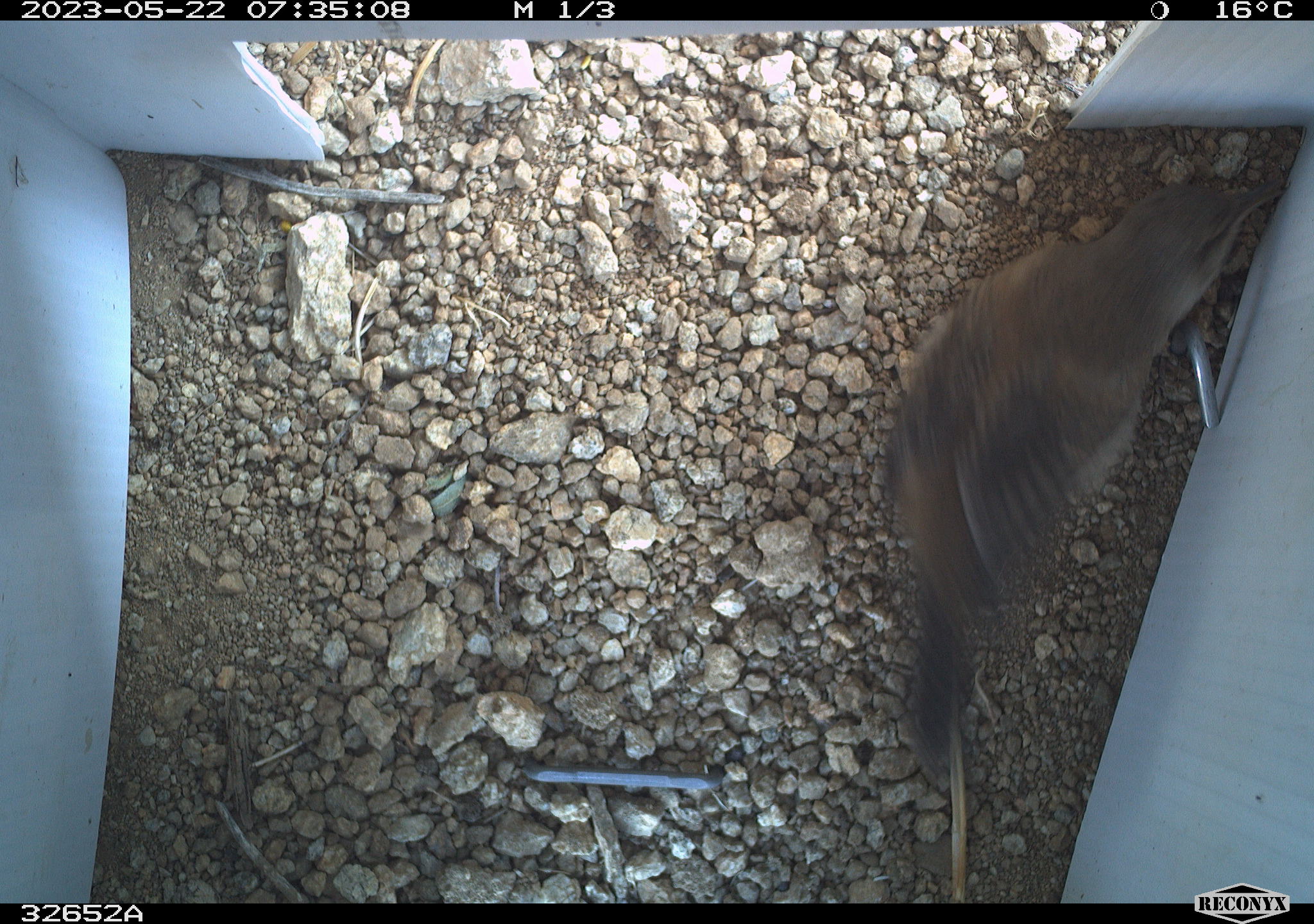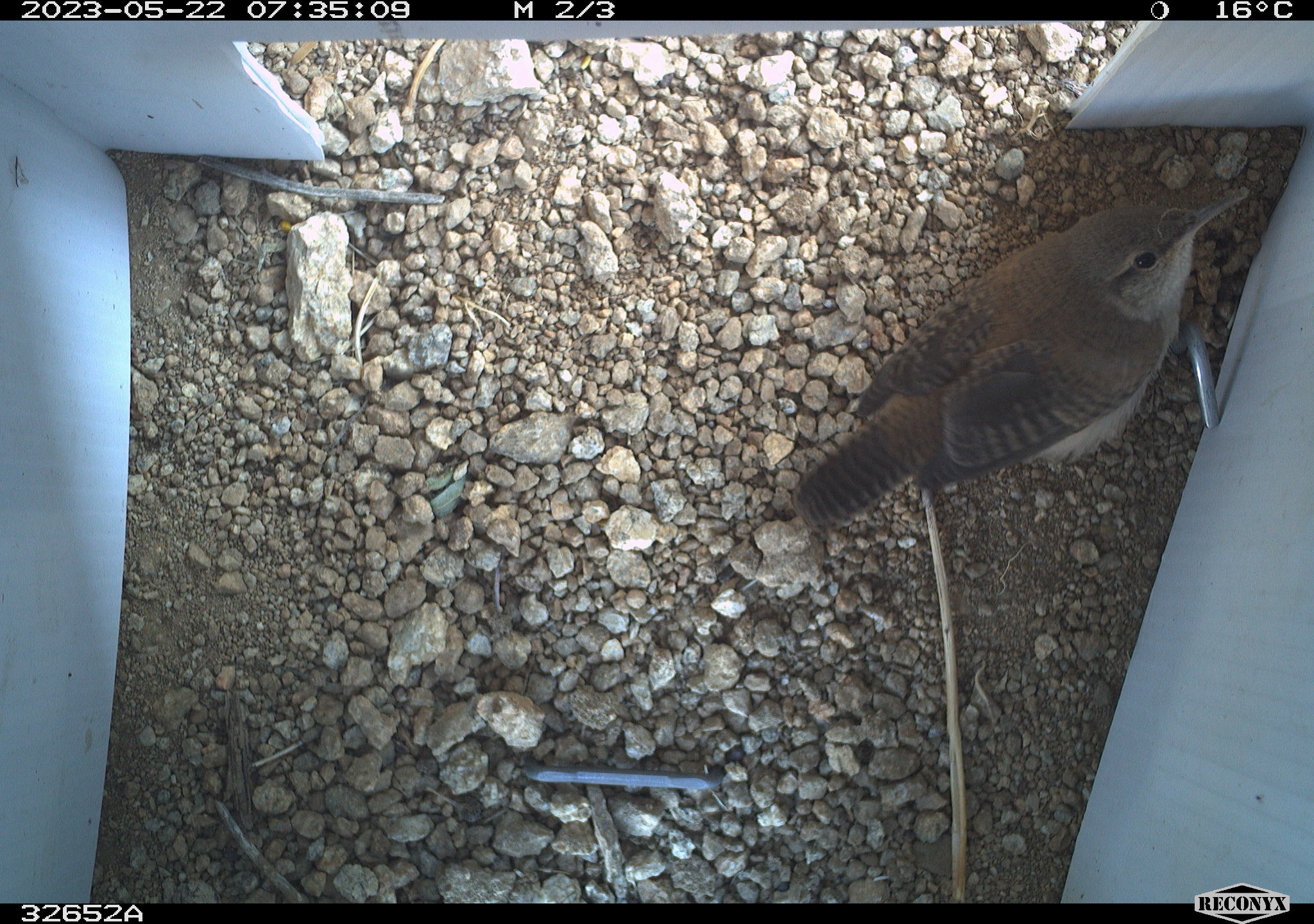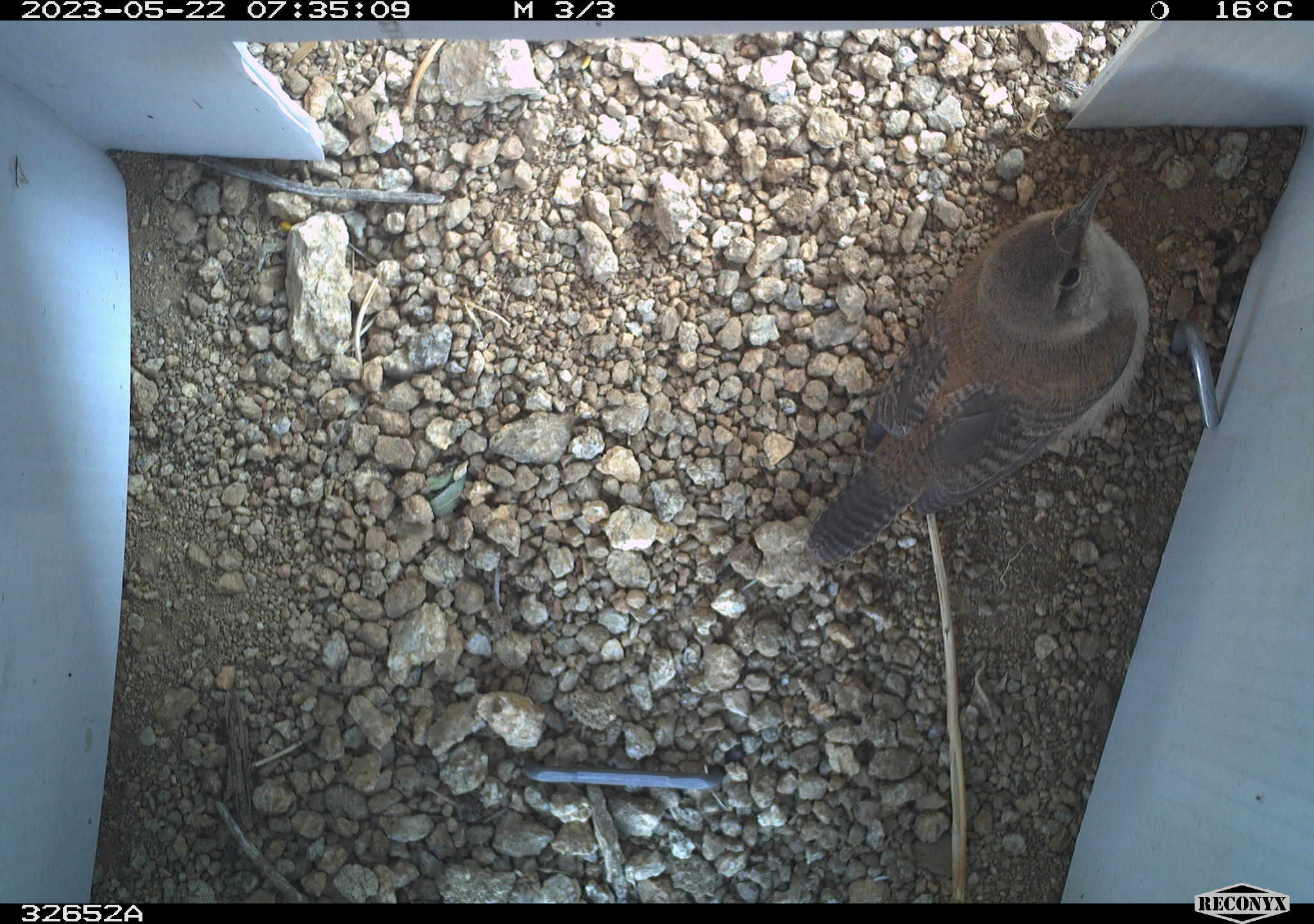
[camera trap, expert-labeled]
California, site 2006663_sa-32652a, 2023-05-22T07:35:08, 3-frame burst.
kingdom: Animalia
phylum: Chordata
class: Aves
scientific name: Aves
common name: bird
Bird (Aves).